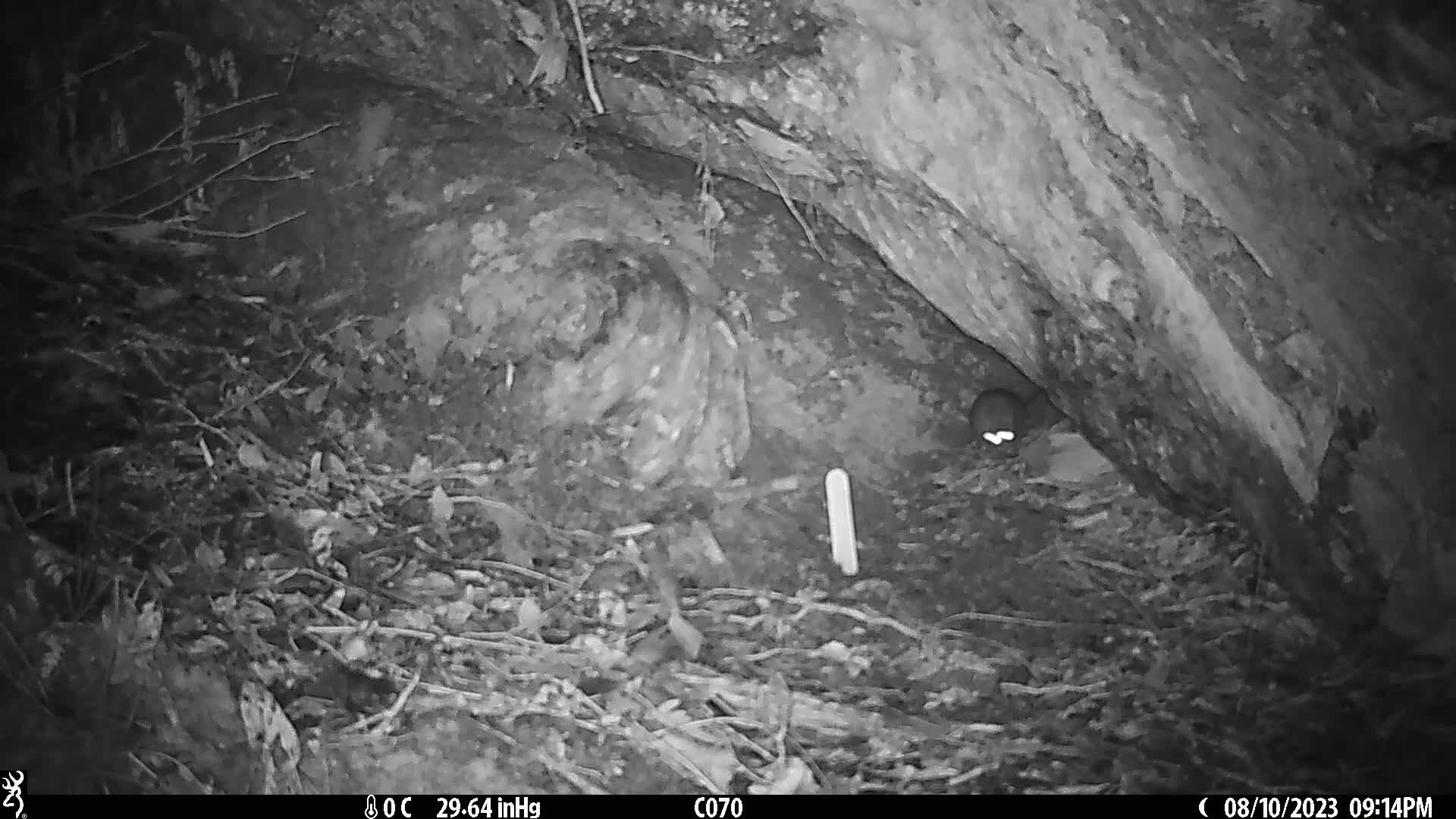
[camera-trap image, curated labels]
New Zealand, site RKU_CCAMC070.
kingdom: Animalia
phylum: Chordata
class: Mammalia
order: Rodentia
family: Muridae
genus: Rattus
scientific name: Rattus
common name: rat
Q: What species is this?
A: Rat (Rattus).